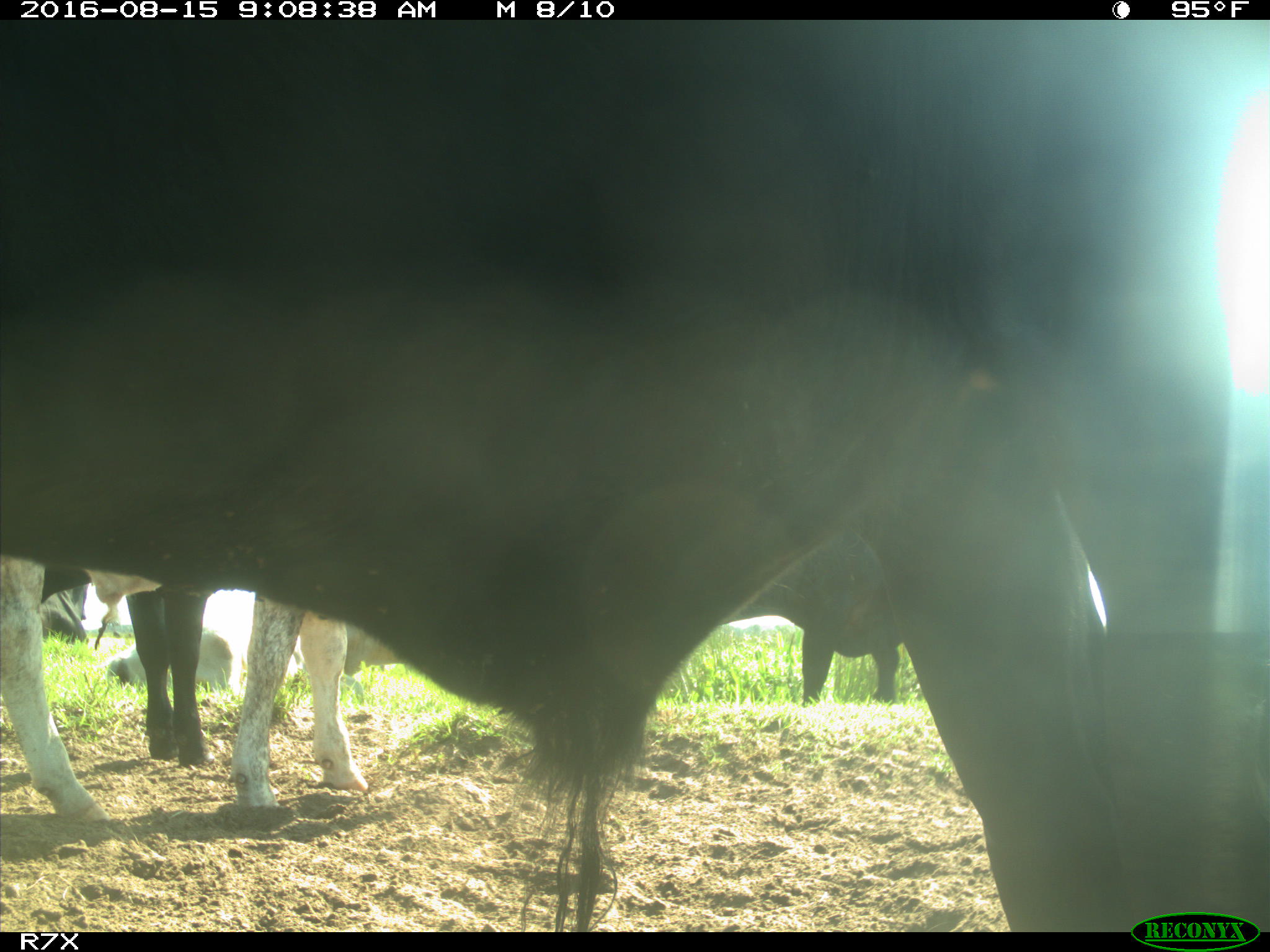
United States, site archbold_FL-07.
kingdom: Animalia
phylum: Chordata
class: Mammalia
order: Artiodactyla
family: Bovidae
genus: Bos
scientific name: Bos taurus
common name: domestic cow